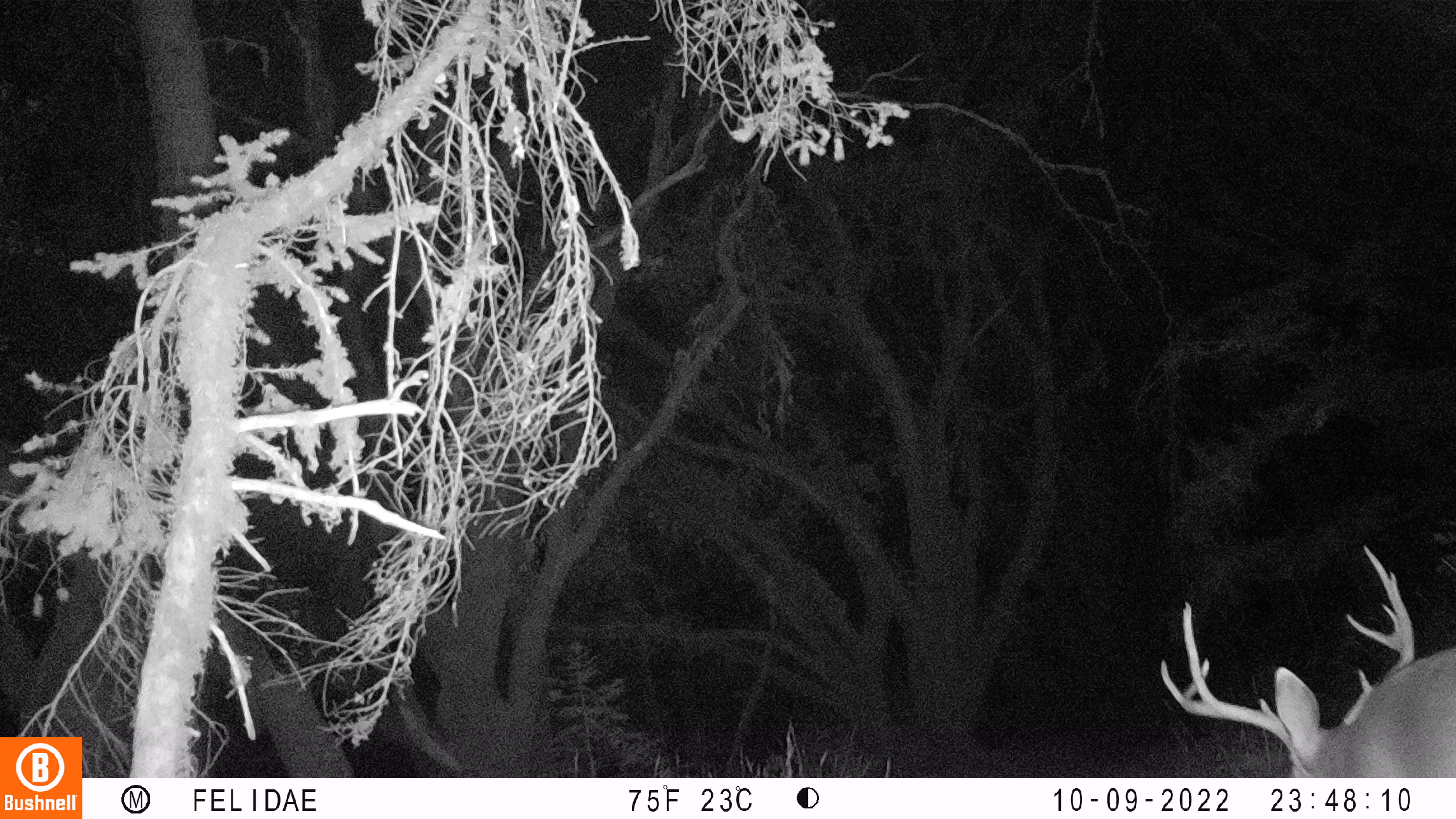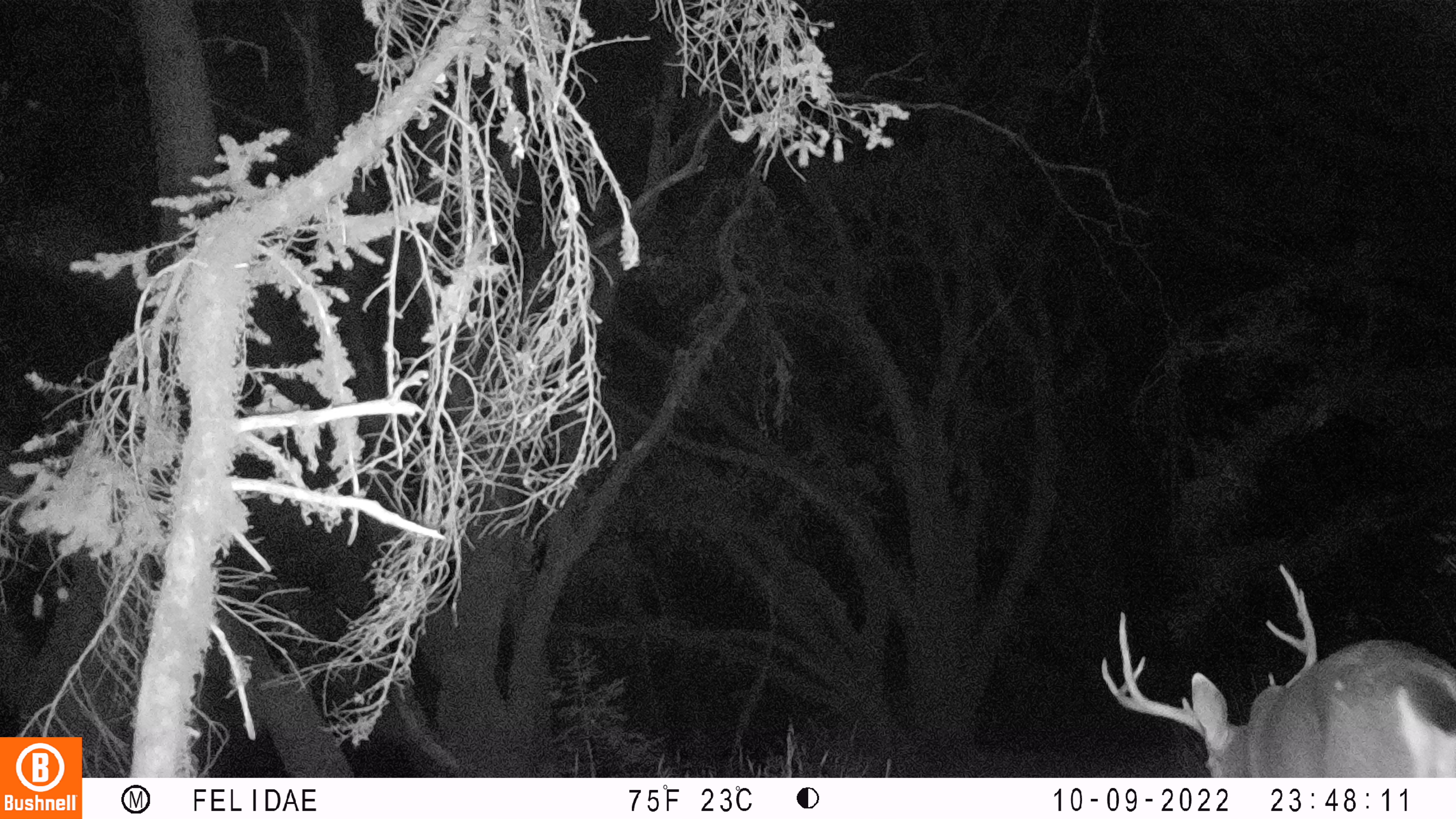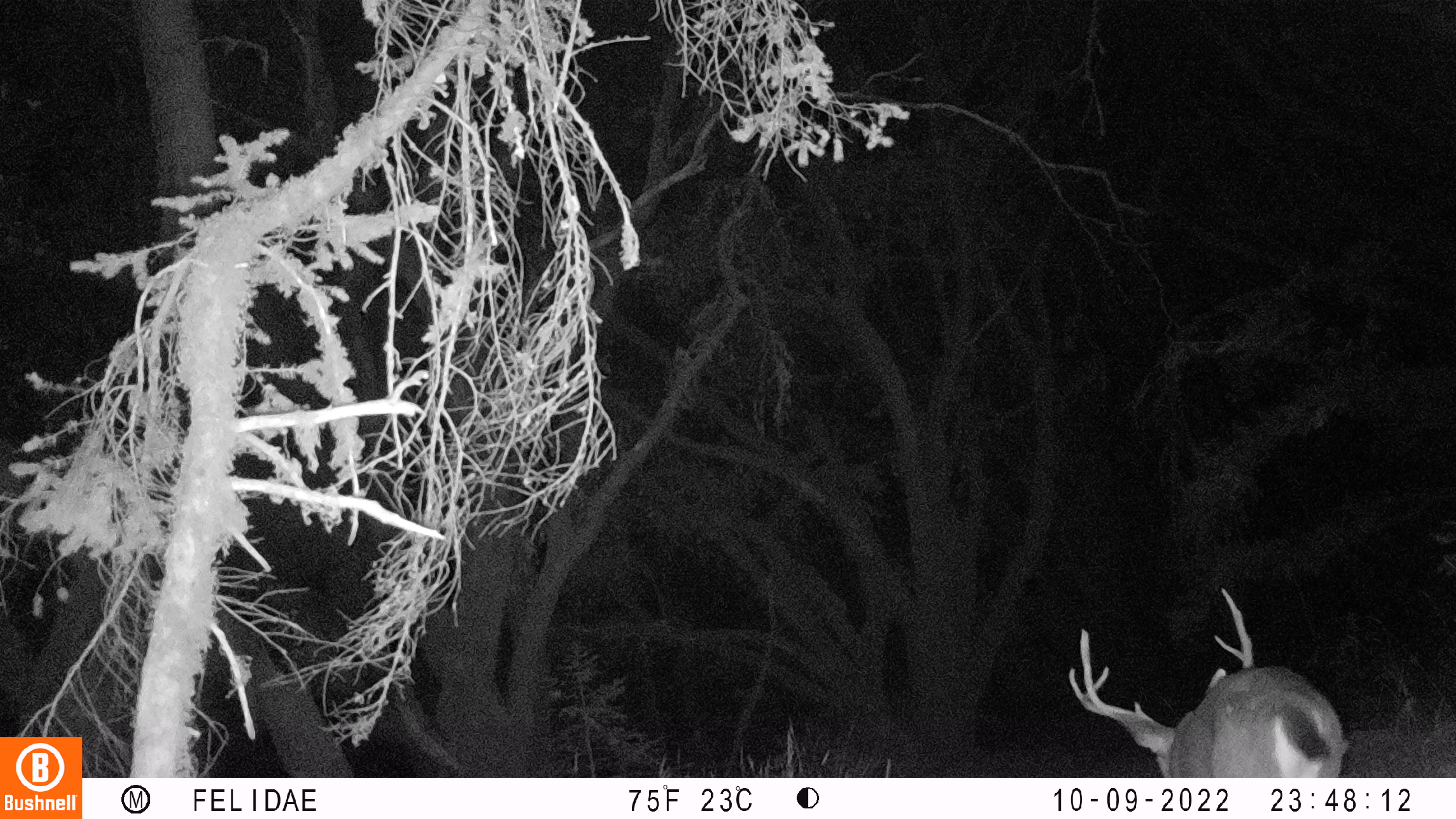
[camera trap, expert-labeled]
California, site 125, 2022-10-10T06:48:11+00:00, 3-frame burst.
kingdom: Animalia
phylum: Chordata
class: Mammalia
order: Artiodactyla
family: Cervidae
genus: Odocoileus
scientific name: Odocoileus hemionus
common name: mule deer